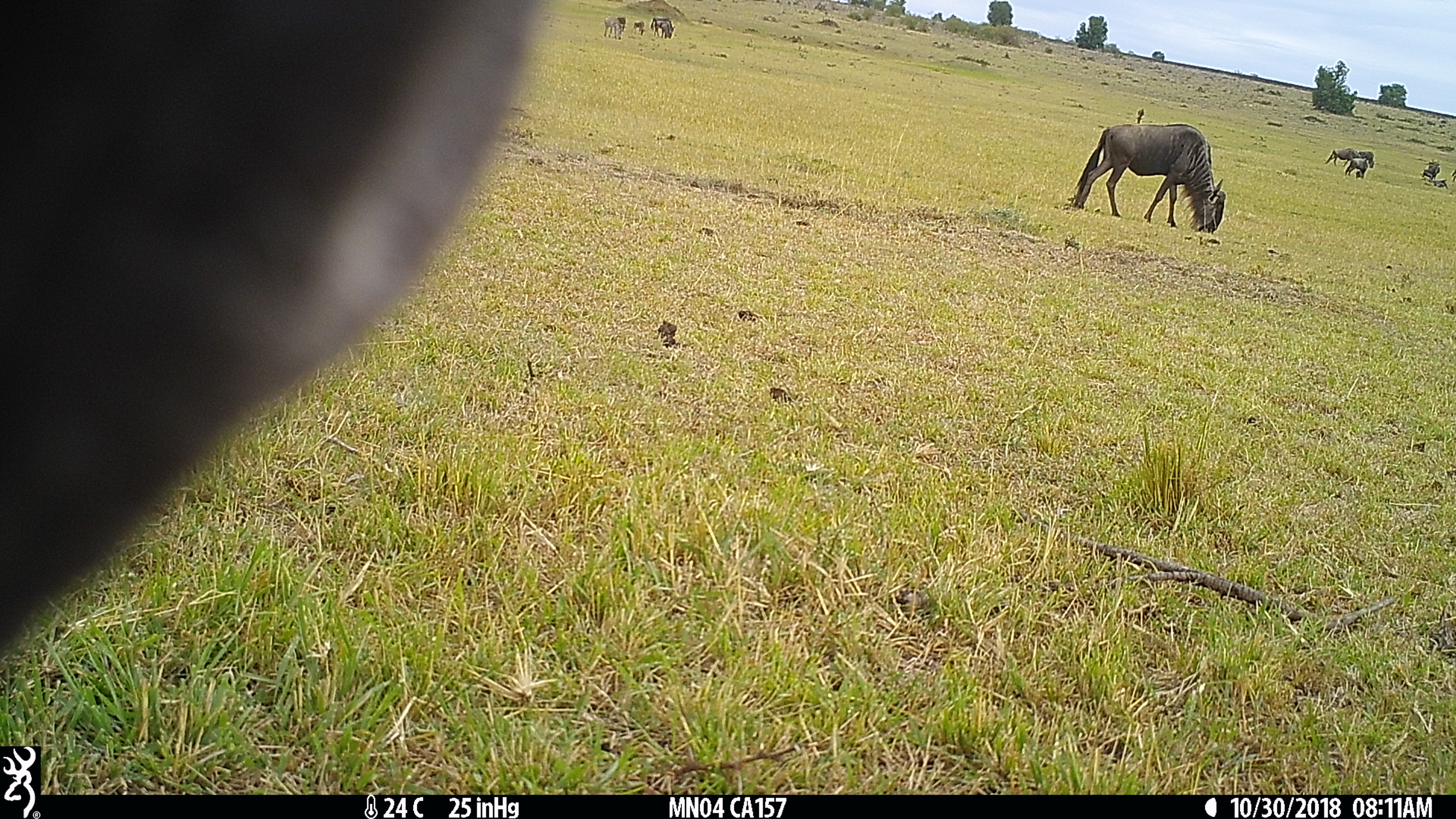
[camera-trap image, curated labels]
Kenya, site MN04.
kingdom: Animalia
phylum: Chordata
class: Mammalia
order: Artiodactyla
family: Bovidae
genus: Connochaetes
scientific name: Connochaetes taurinus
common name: blue wildebeest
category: wildebeest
Wildebeest (blue wildebeest) (Connochaetes taurinus).